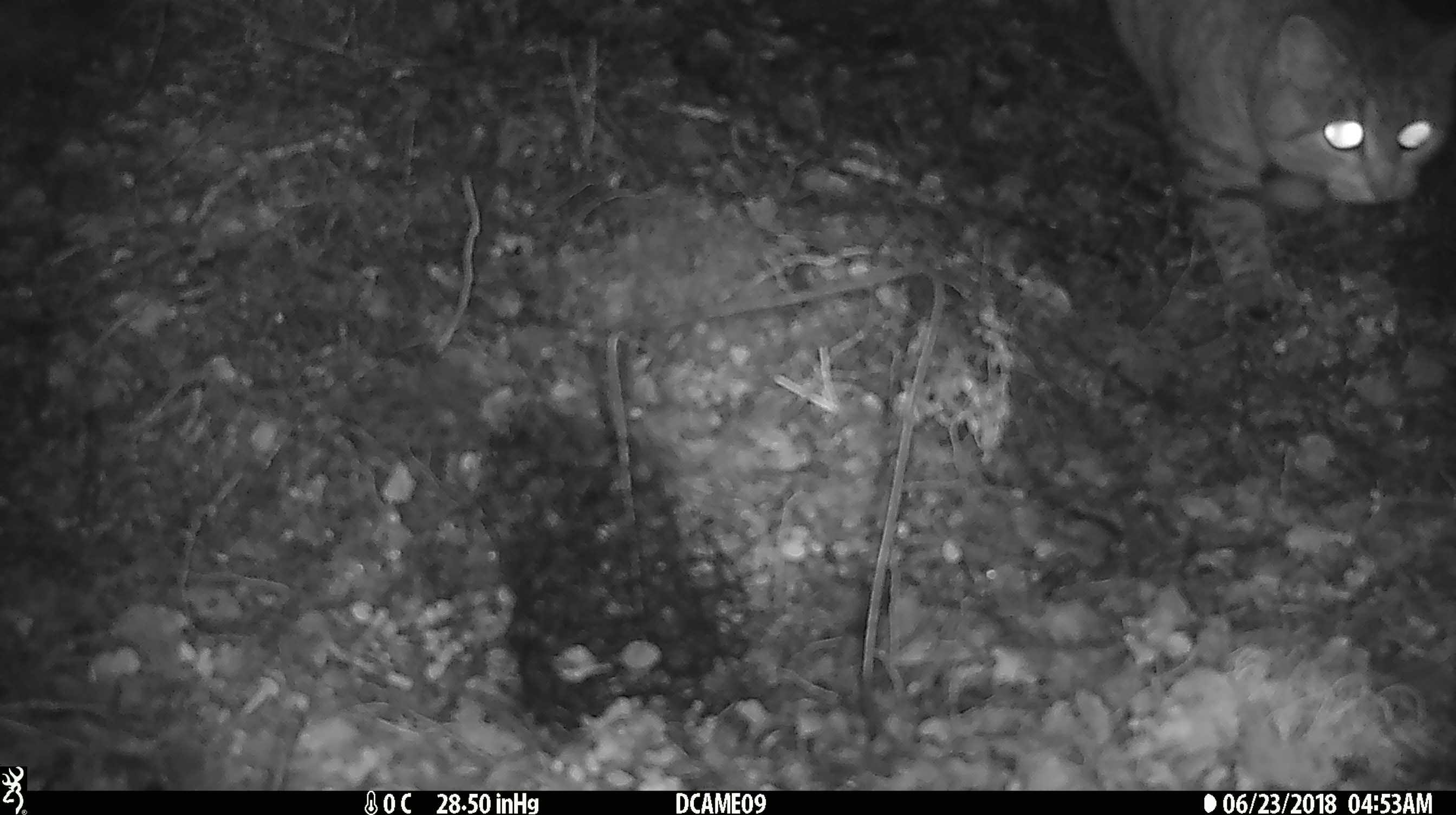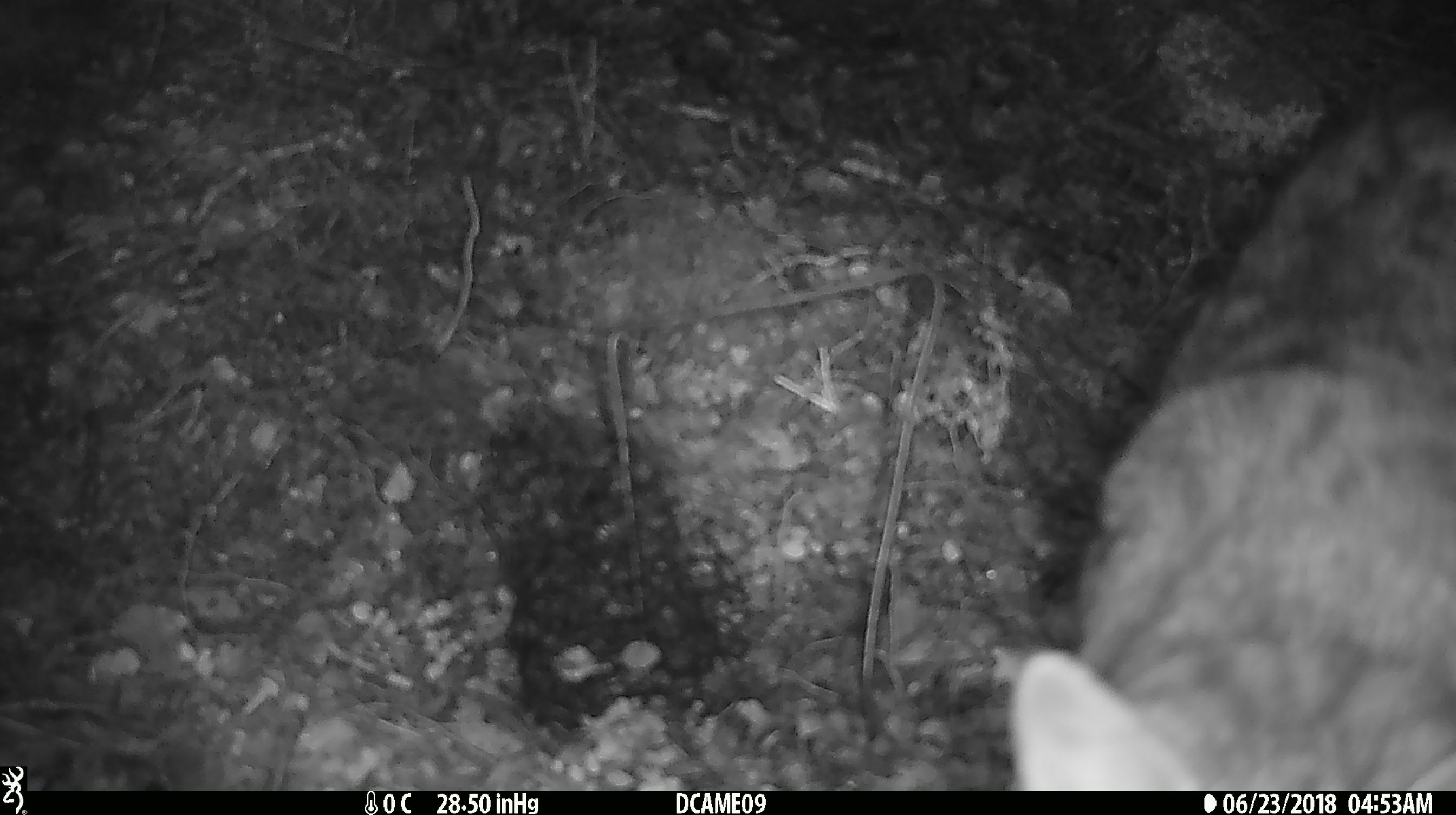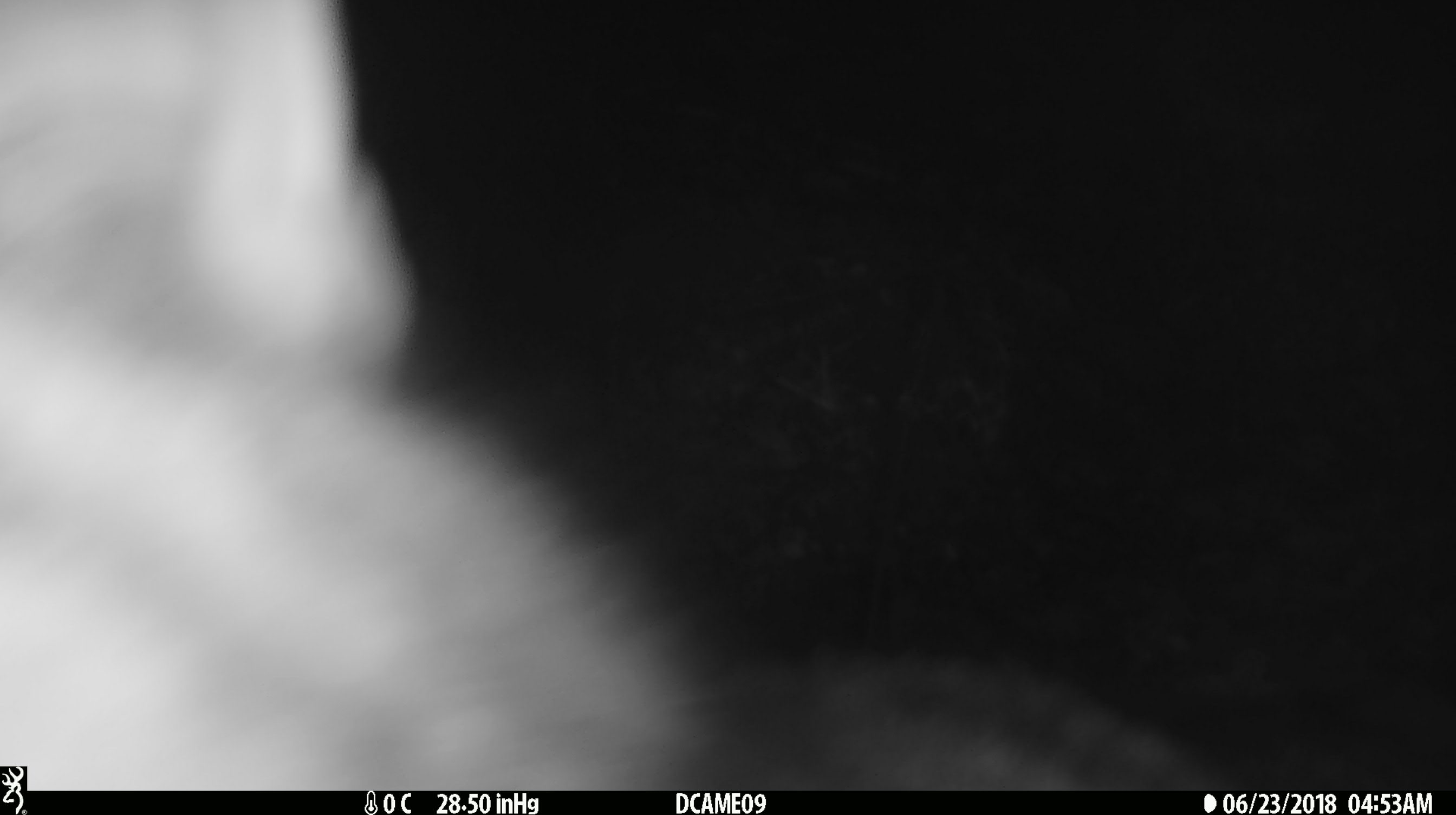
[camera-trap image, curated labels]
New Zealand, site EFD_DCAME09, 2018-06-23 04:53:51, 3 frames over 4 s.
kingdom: Animalia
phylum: Chordata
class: Mammalia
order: Carnivora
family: Felidae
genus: Felis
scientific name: Felis catus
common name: domestic cat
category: cat